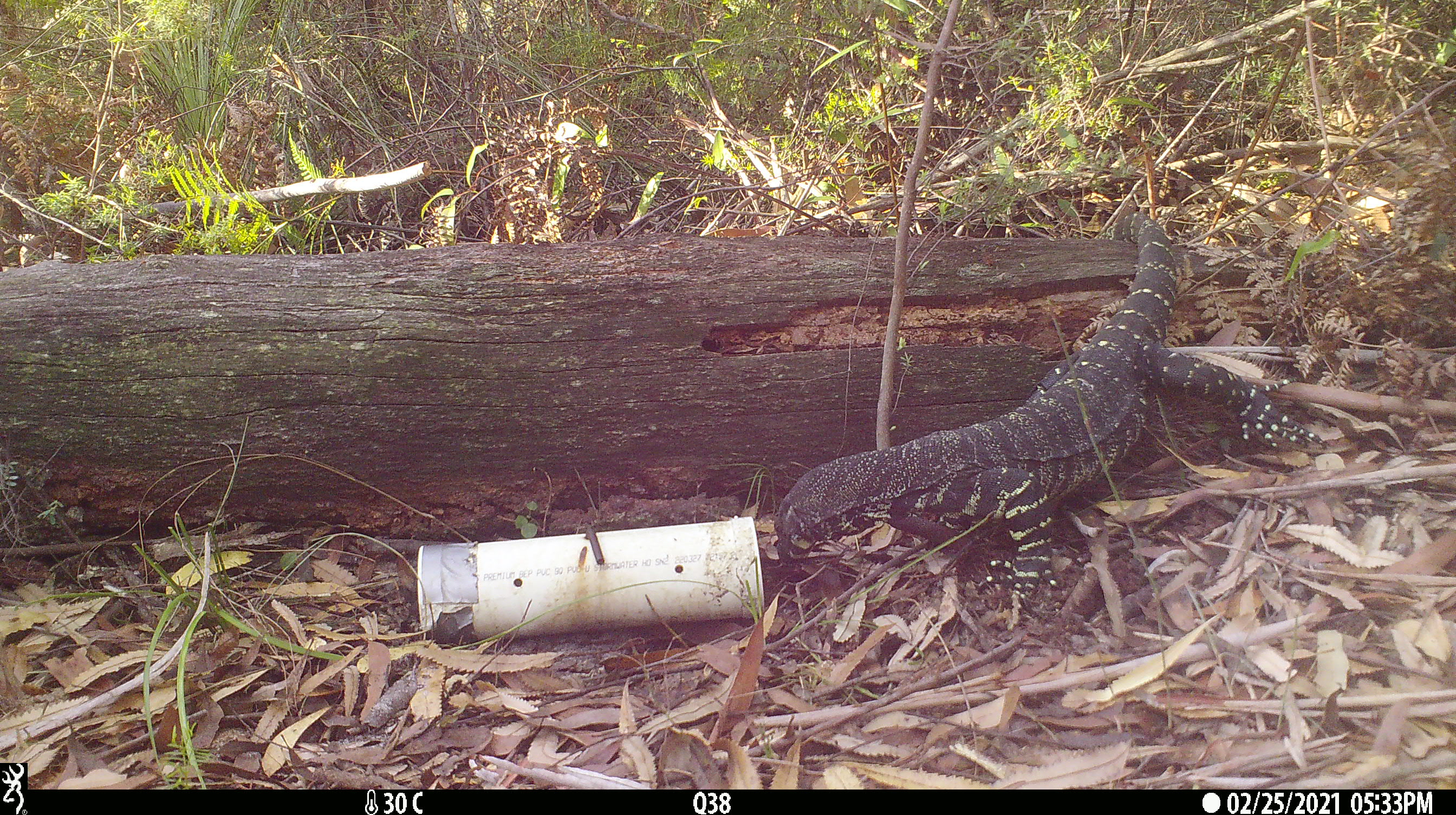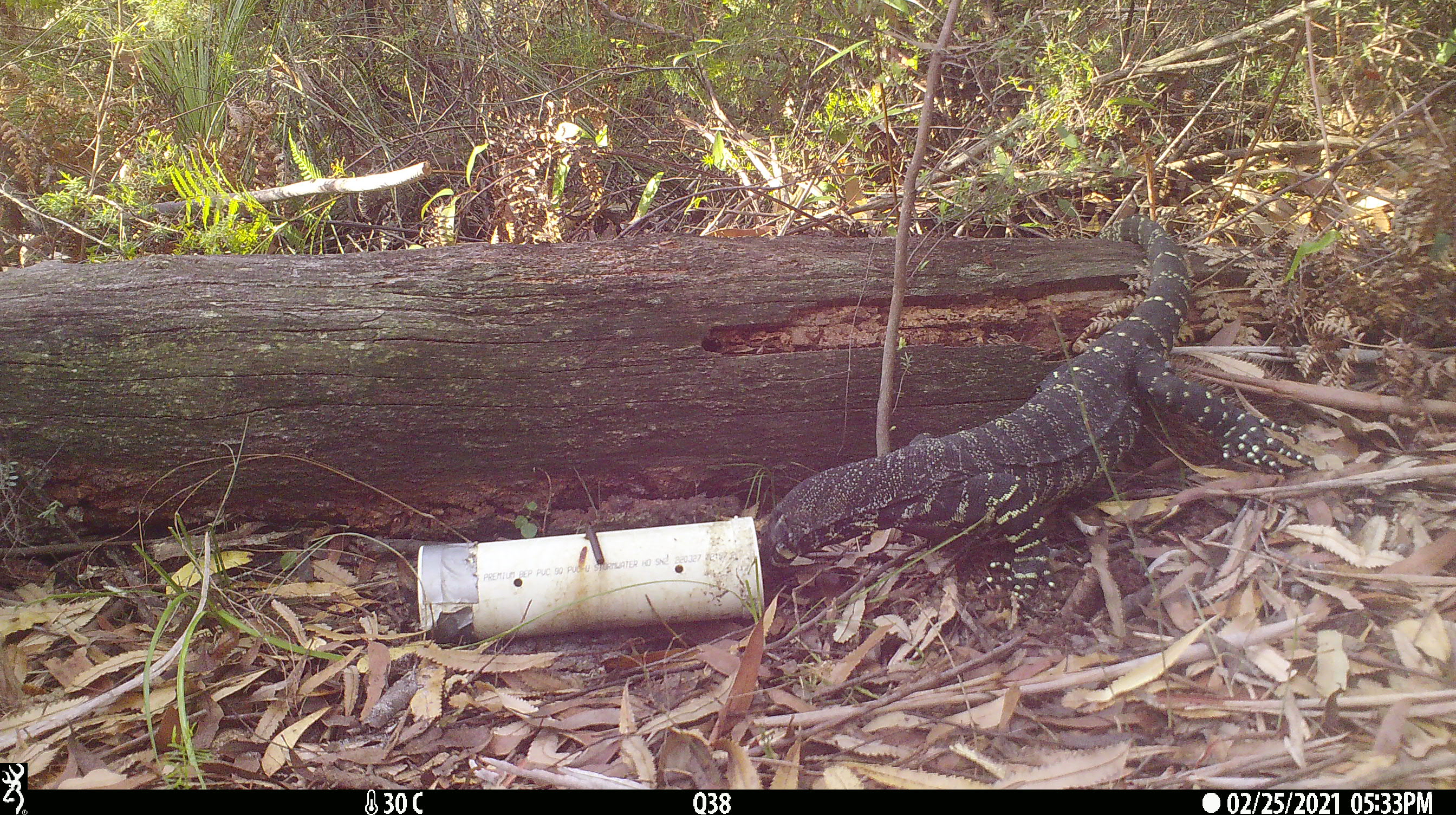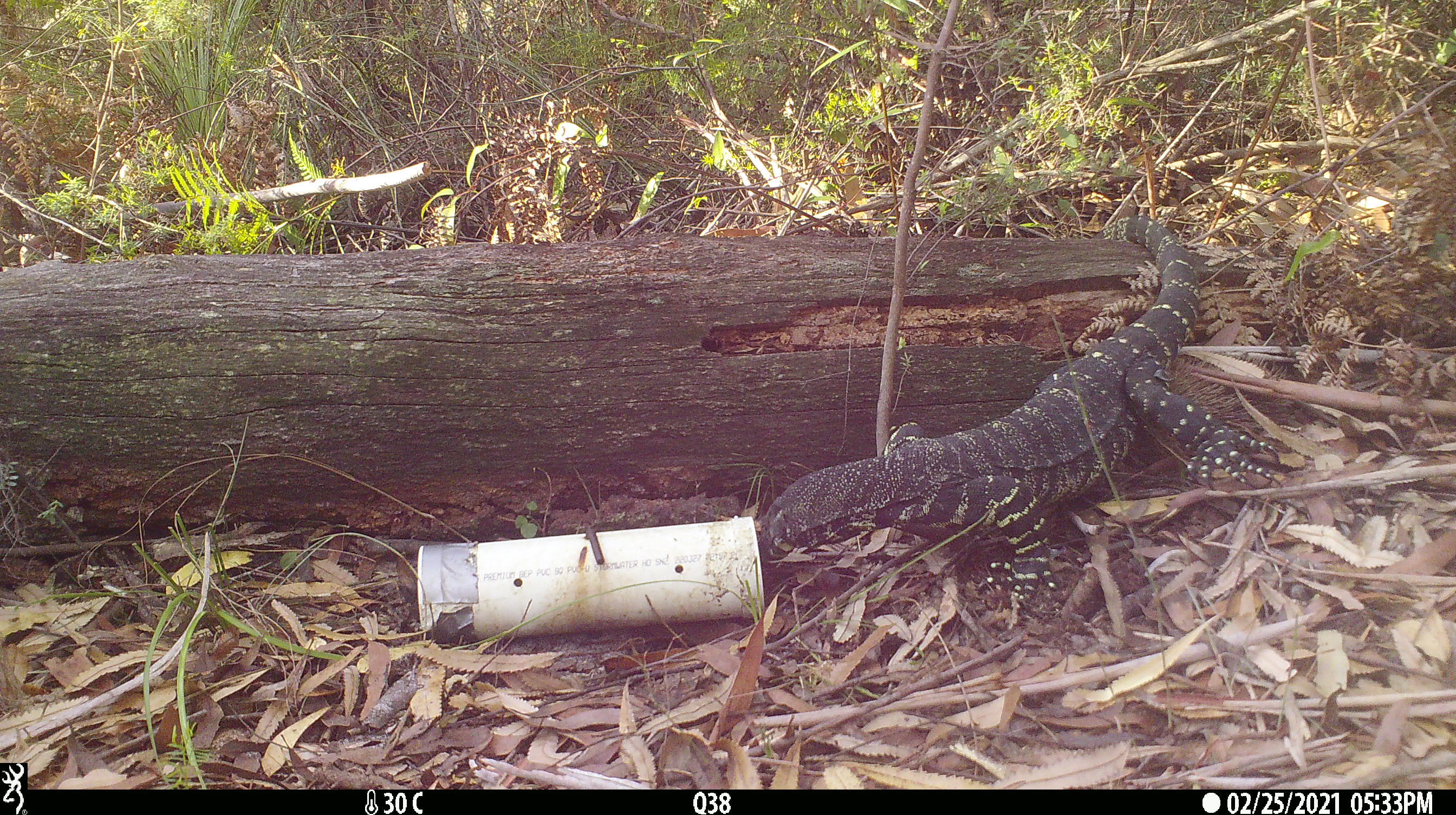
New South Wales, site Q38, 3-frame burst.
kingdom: Animalia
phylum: Chordata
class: Reptilia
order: Squamata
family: Varanidae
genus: Varanus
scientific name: Varanus varius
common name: lace monitor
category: goanna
Goanna (lace monitor) (Varanus varius).